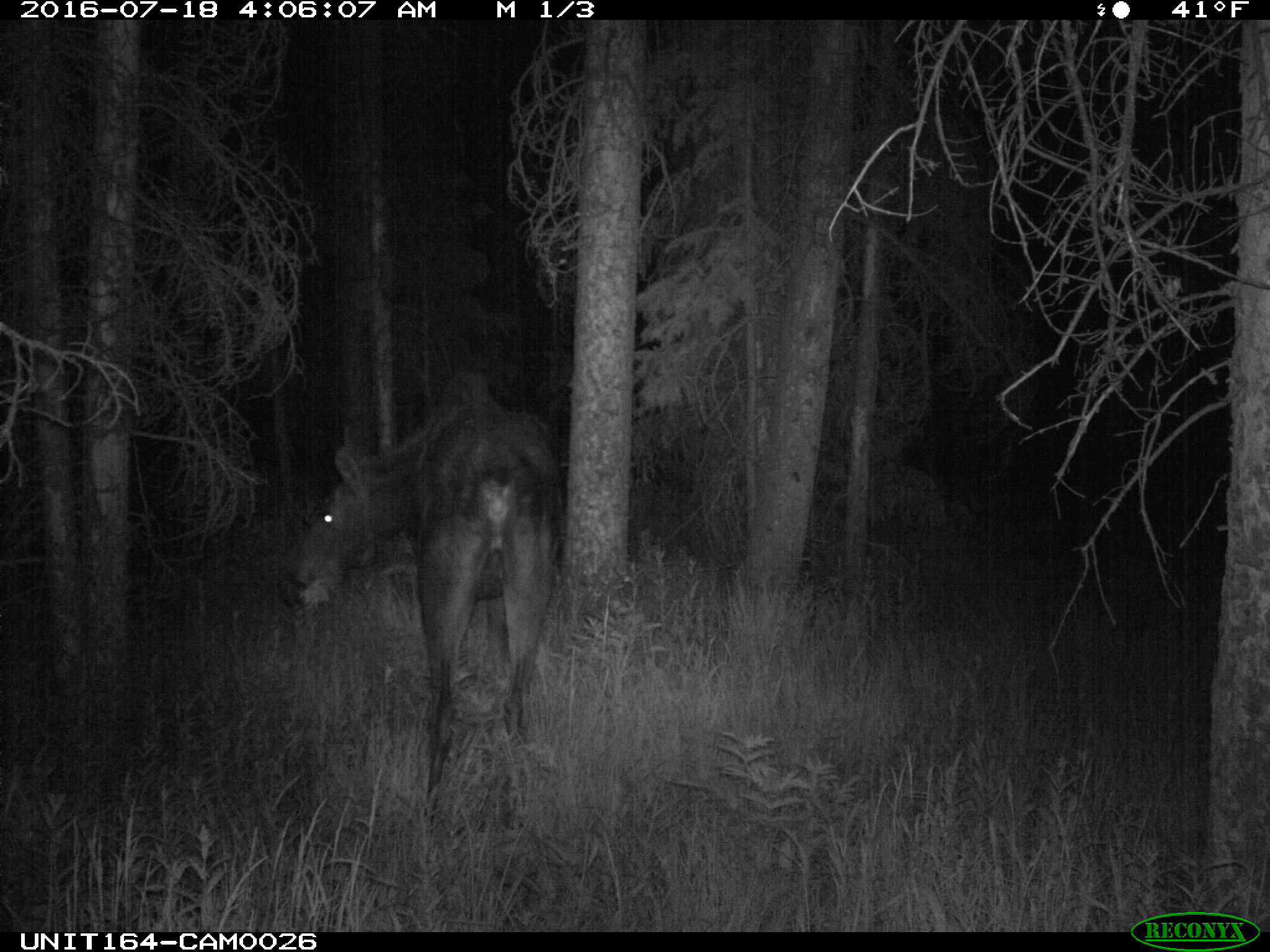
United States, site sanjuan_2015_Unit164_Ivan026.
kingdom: Animalia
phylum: Chordata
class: Mammalia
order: Artiodactyla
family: Cervidae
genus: Alces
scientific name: Alces alces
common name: moose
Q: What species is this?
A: Alces alces (moose).